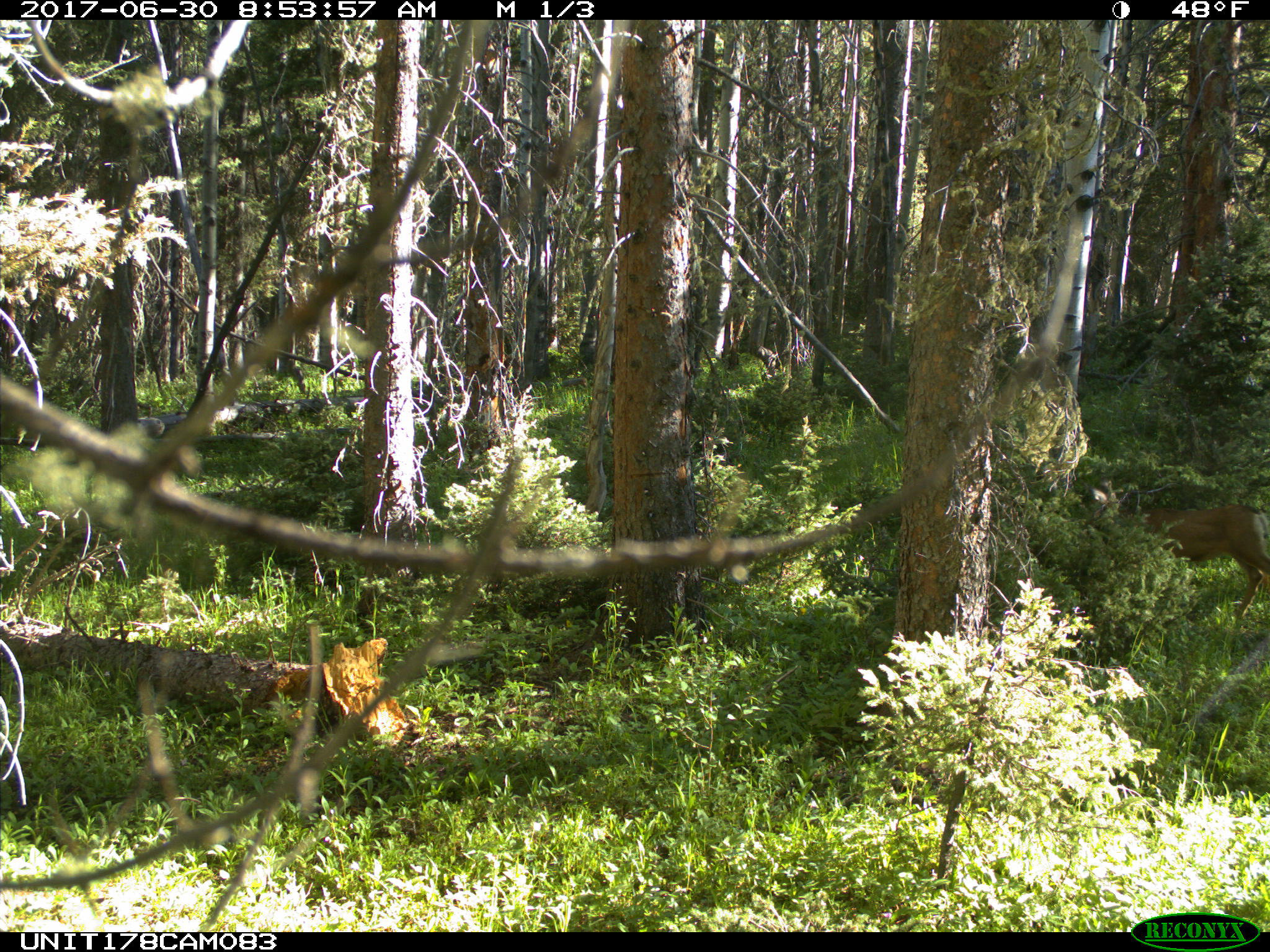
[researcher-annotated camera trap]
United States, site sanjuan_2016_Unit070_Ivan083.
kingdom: Animalia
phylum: Chordata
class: Mammalia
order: Artiodactyla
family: Cervidae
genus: Odocoileus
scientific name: Odocoileus hemionus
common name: mule deer